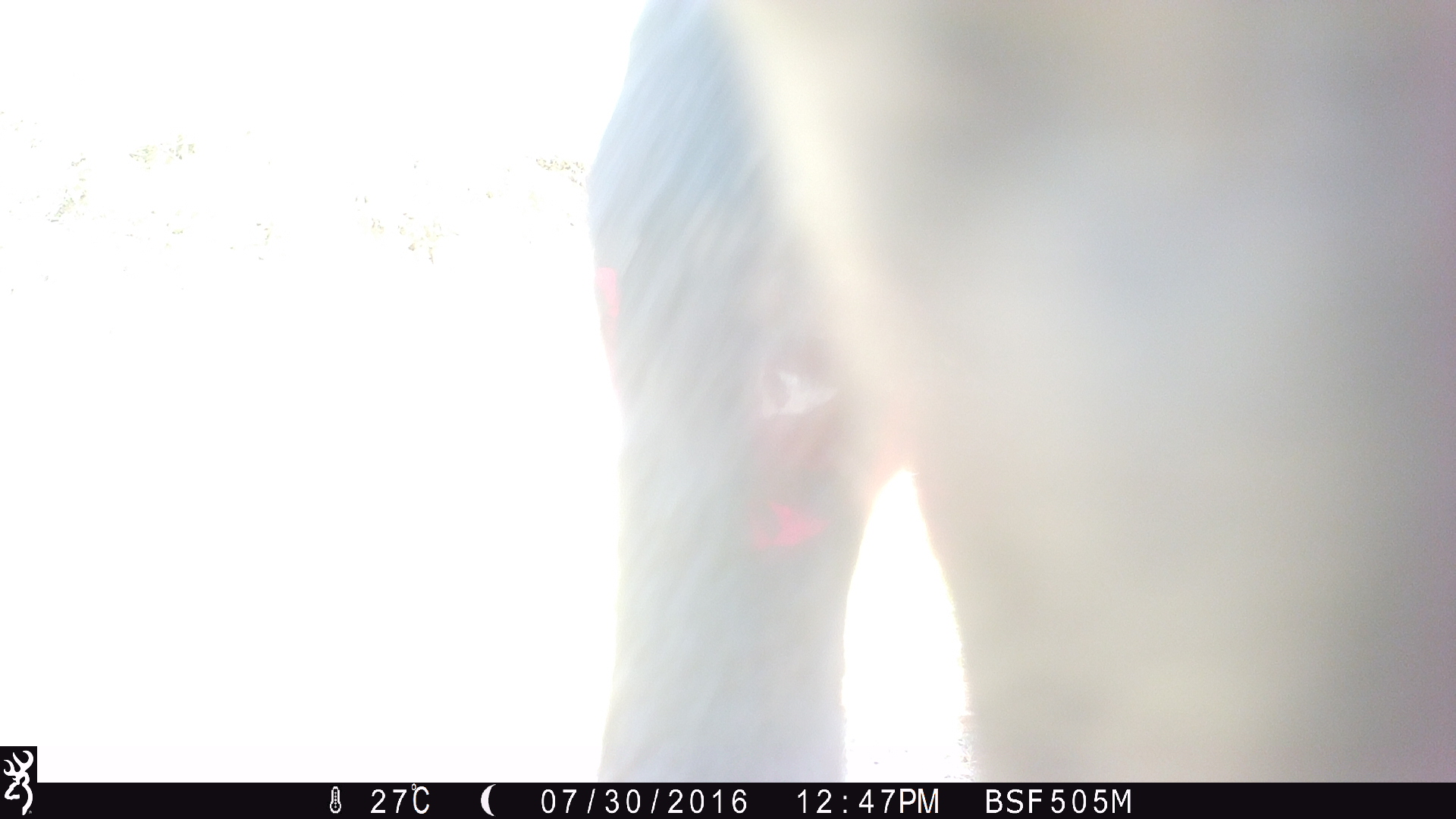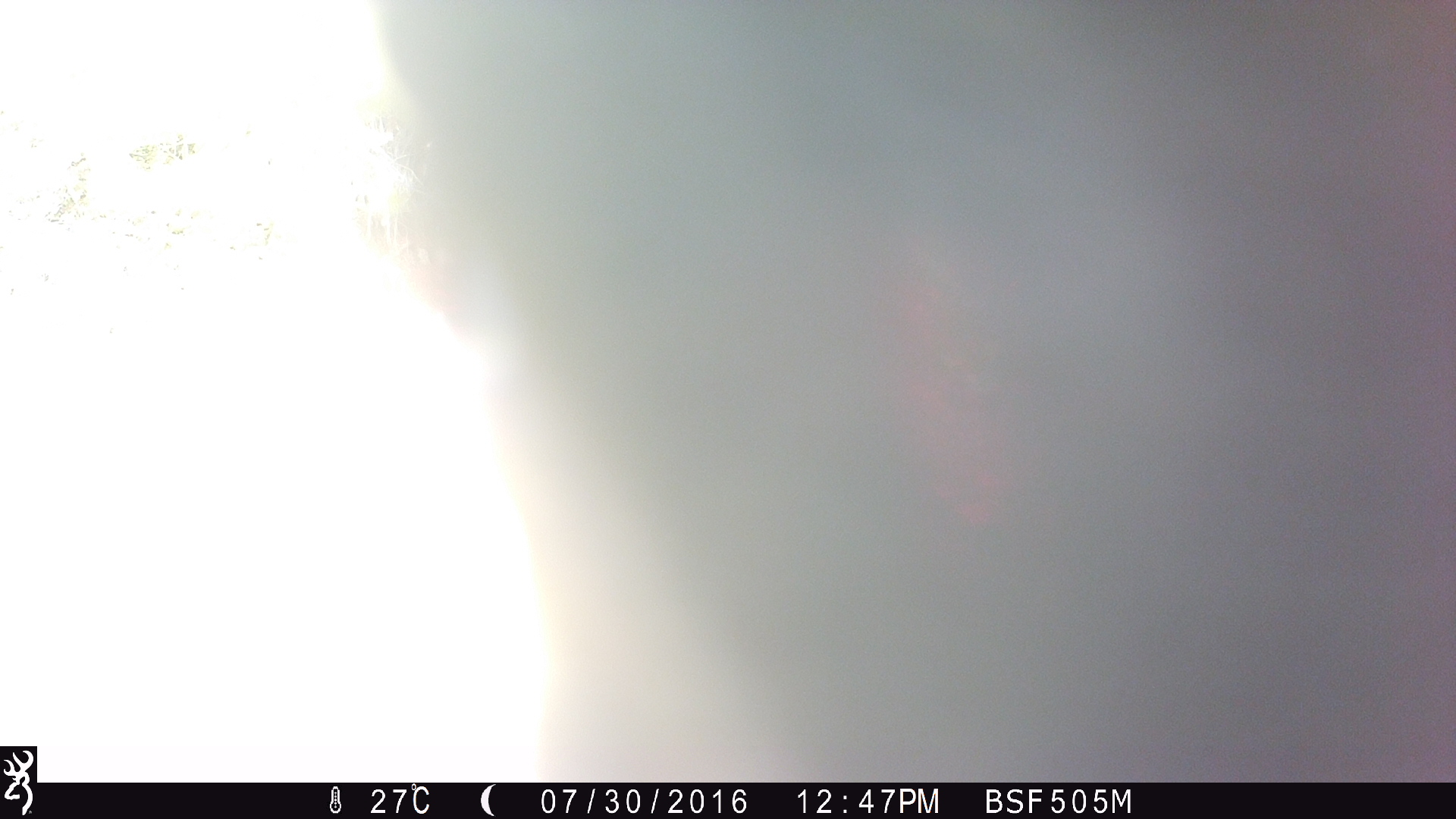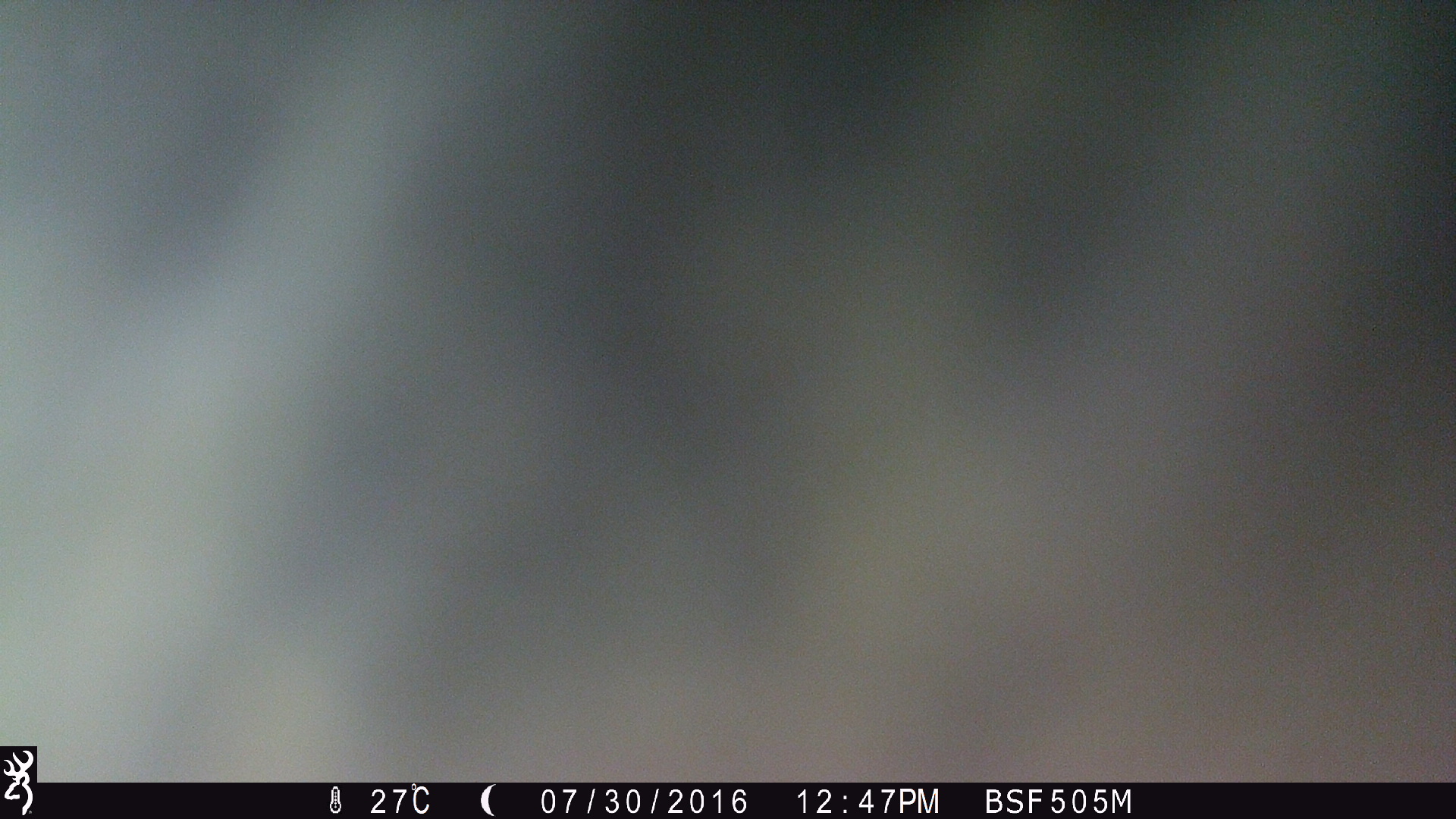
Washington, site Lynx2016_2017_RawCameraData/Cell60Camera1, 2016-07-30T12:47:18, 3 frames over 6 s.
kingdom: Animalia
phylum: Chordata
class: Mammalia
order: Artiodactyla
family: Bovidae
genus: Bos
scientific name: Bos taurus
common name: domestic cattle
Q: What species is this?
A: Domestic cattle (Bos taurus).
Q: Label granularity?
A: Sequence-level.